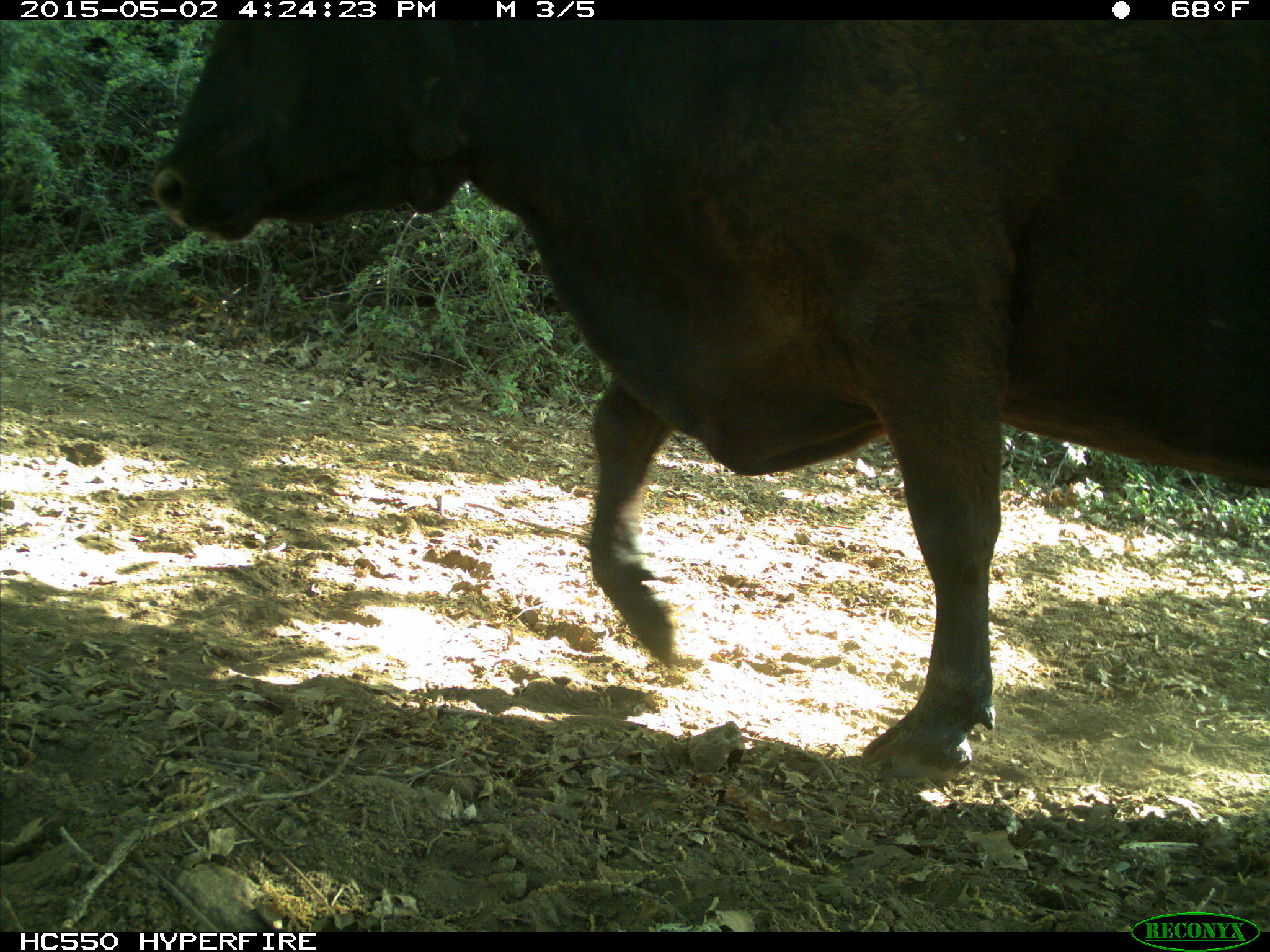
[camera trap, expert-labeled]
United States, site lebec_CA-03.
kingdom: Animalia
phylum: Chordata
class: Mammalia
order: Artiodactyla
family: Bovidae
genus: Bos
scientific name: Bos taurus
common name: domestic cow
Bos taurus (domestic cow).